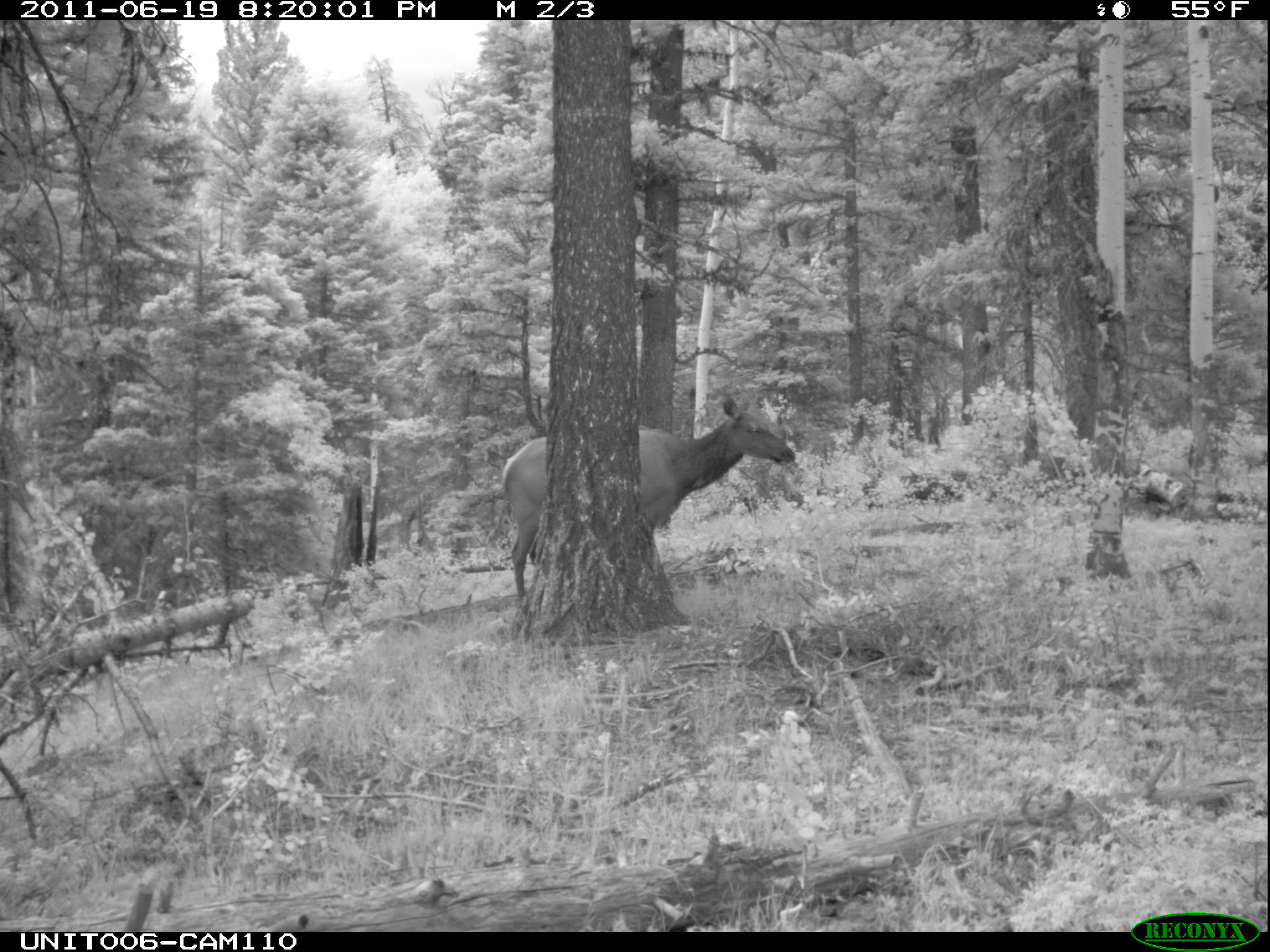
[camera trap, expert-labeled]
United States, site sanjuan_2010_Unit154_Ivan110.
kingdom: Animalia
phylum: Chordata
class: Mammalia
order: Artiodactyla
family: Cervidae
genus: Cervus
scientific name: Cervus elaphus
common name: red deer